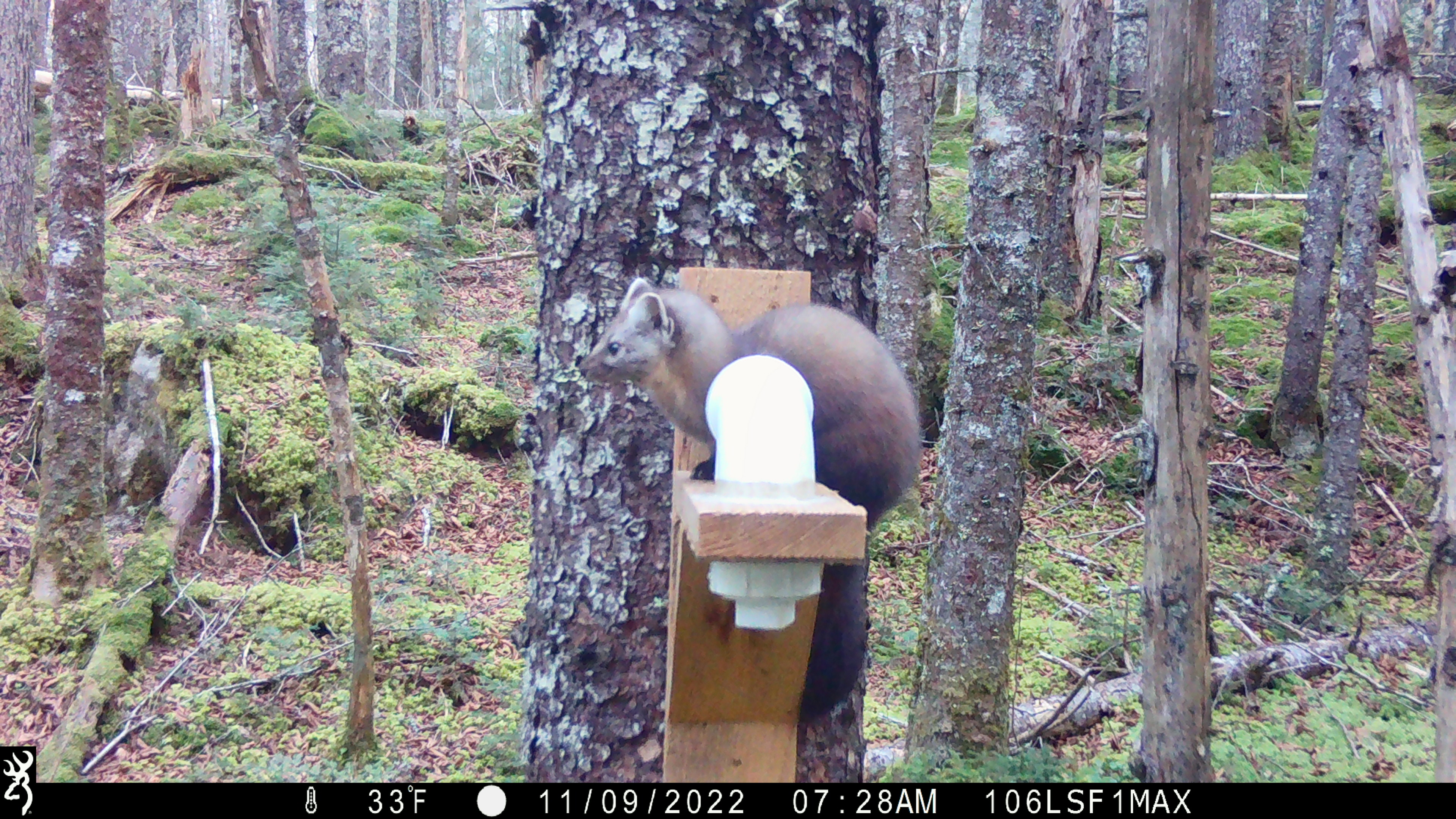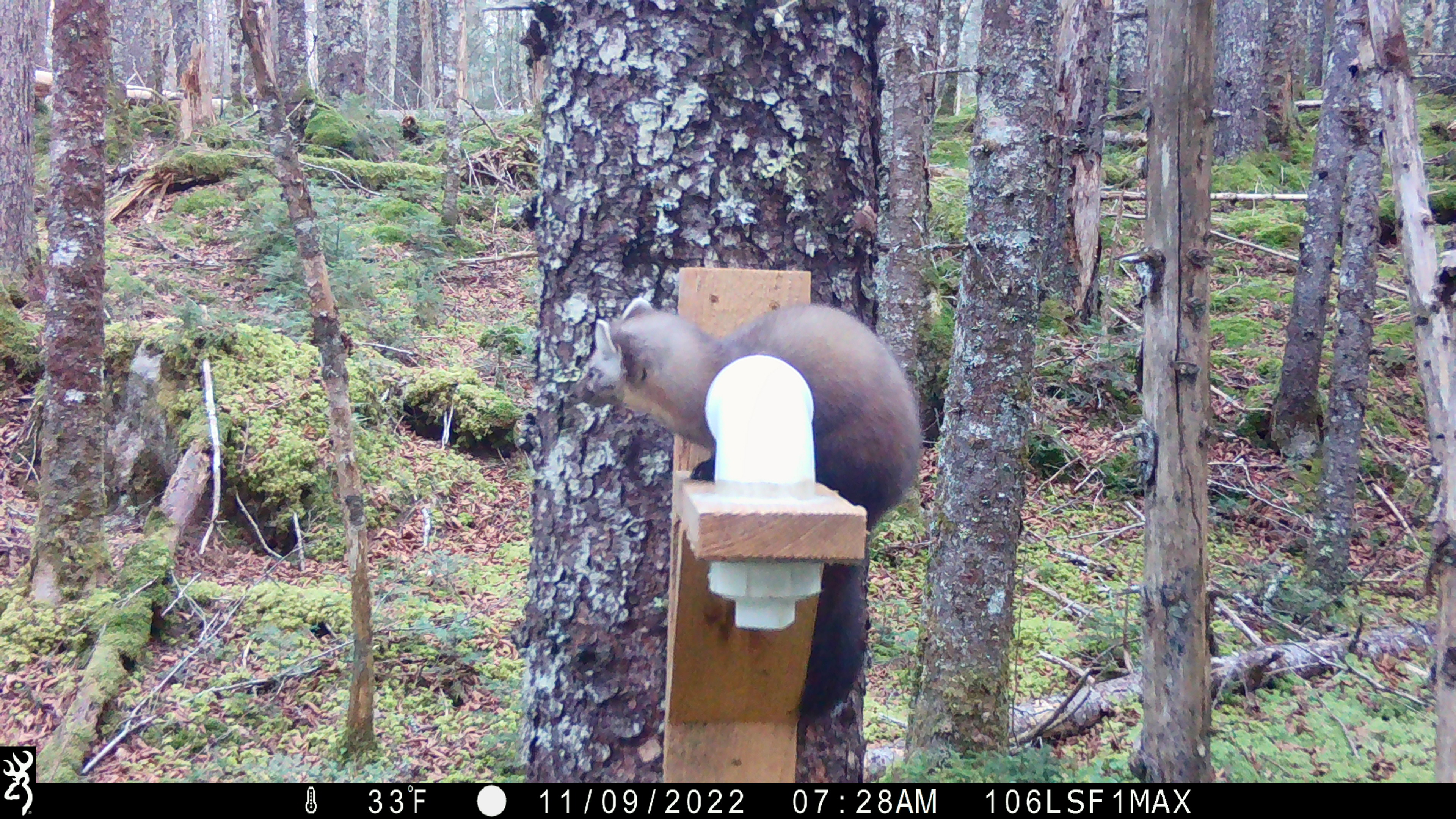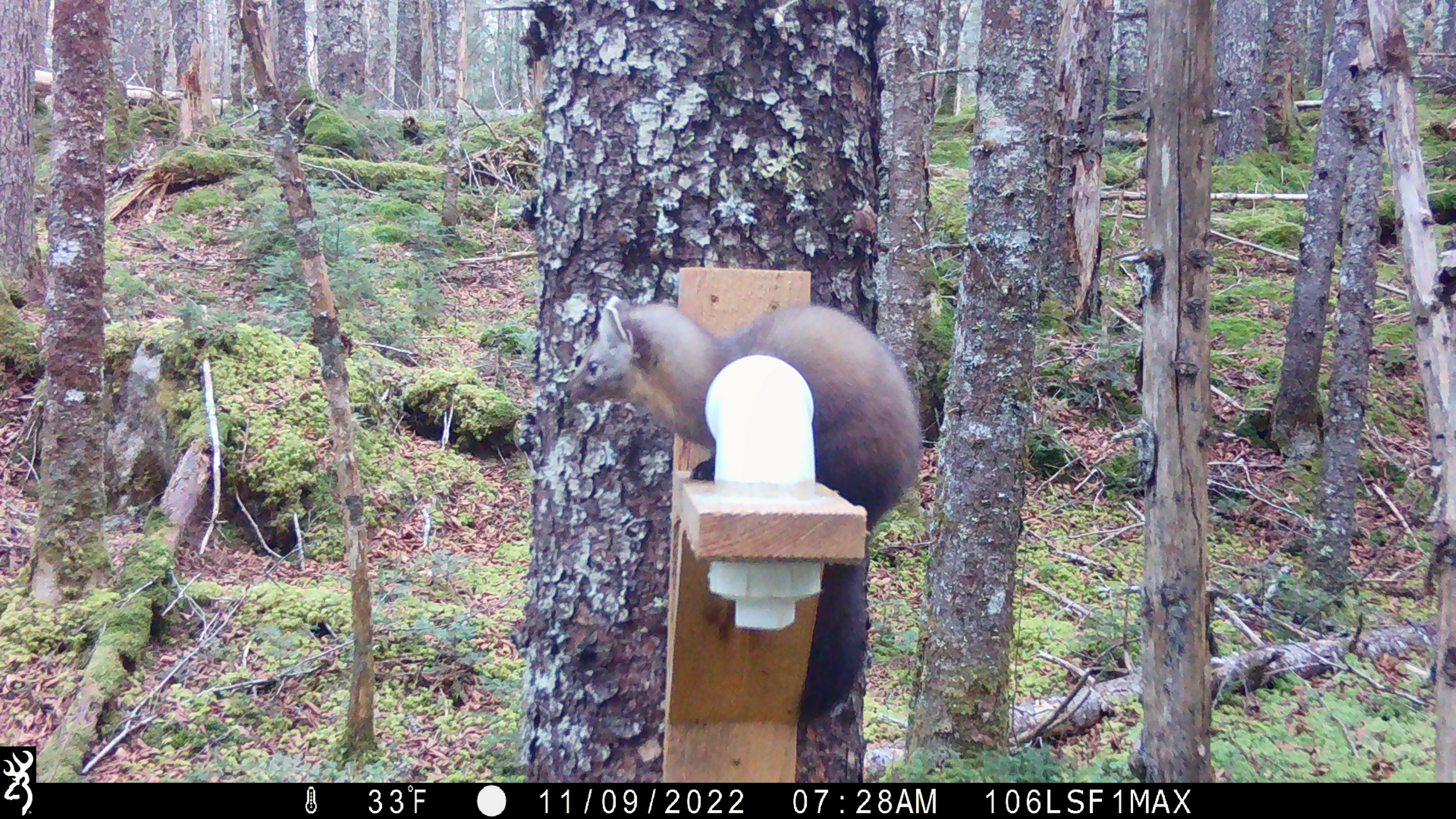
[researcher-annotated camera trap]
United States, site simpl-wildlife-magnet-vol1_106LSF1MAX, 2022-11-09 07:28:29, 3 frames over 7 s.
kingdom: Animalia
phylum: Chordata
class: Mammalia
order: Carnivora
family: Mustelidae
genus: Martes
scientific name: Martes americana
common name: american marten